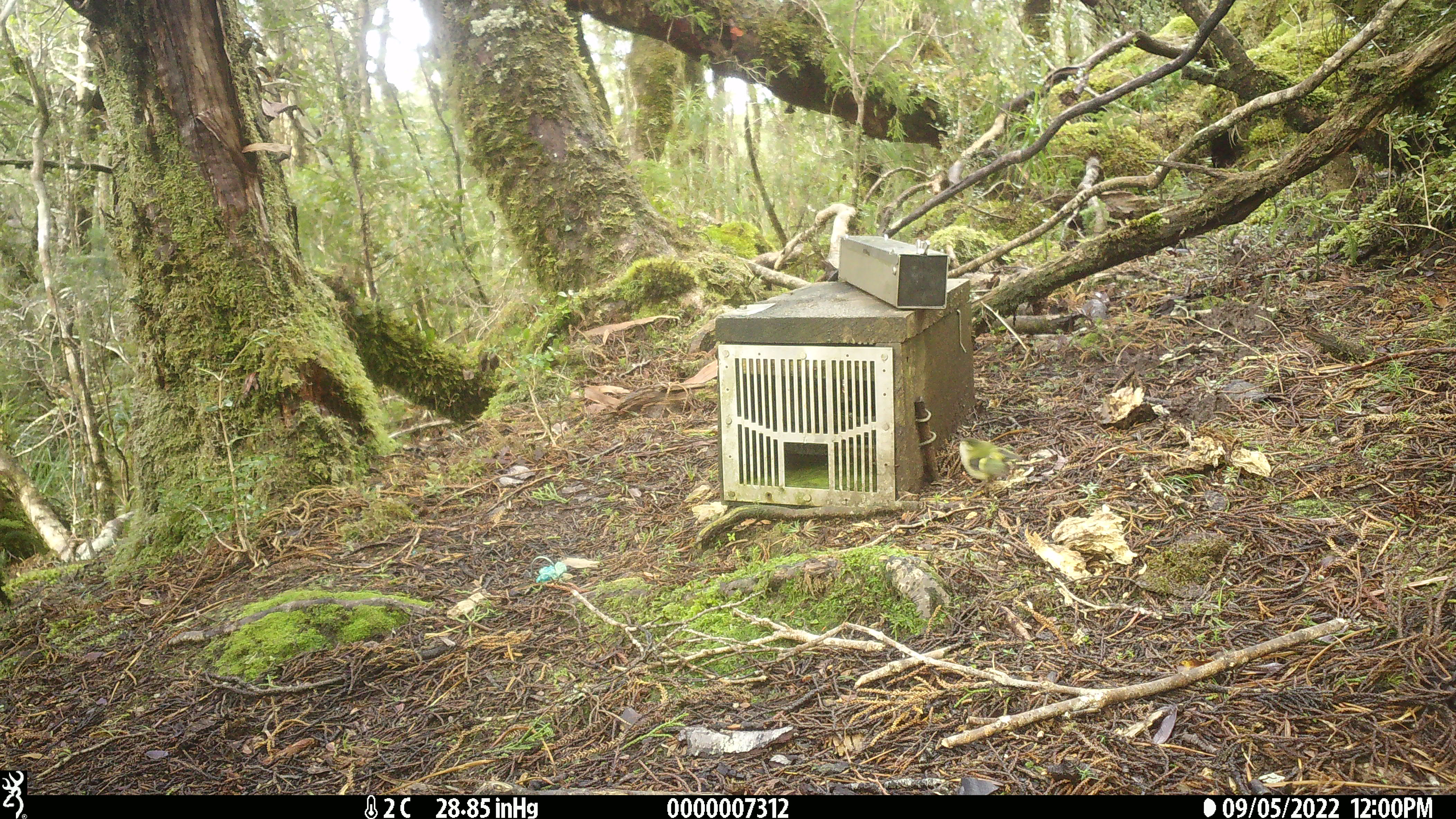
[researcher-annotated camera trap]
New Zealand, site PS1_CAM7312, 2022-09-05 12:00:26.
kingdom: Animalia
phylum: Chordata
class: Aves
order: Passeriformes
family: Acanthisittidae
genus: Acanthisitta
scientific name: Acanthisitta chloris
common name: rifleman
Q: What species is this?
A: Rifleman (Acanthisitta chloris).